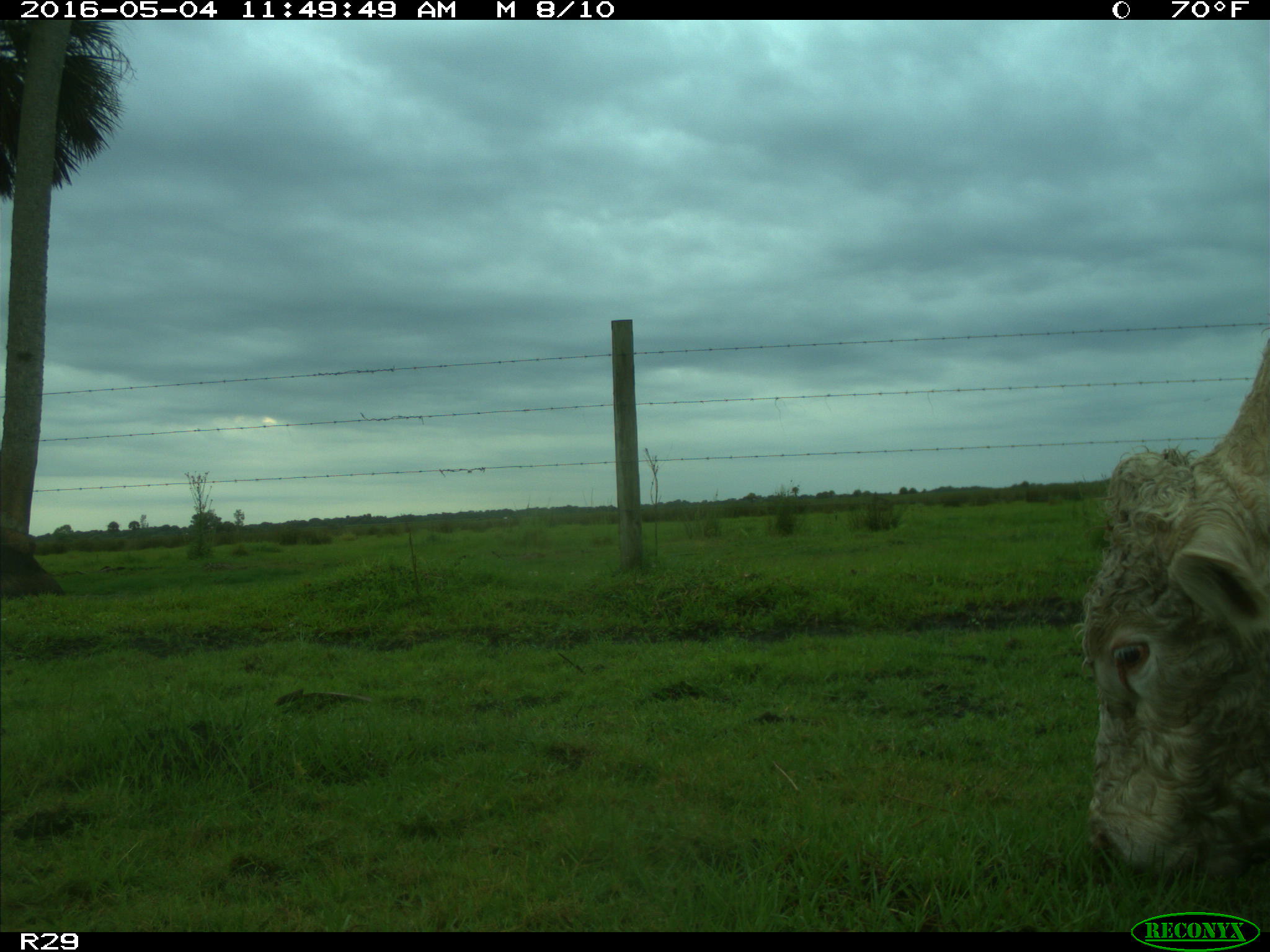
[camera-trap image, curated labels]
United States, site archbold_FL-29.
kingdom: Animalia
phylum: Chordata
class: Mammalia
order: Artiodactyla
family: Bovidae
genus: Bos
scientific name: Bos taurus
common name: domestic cow